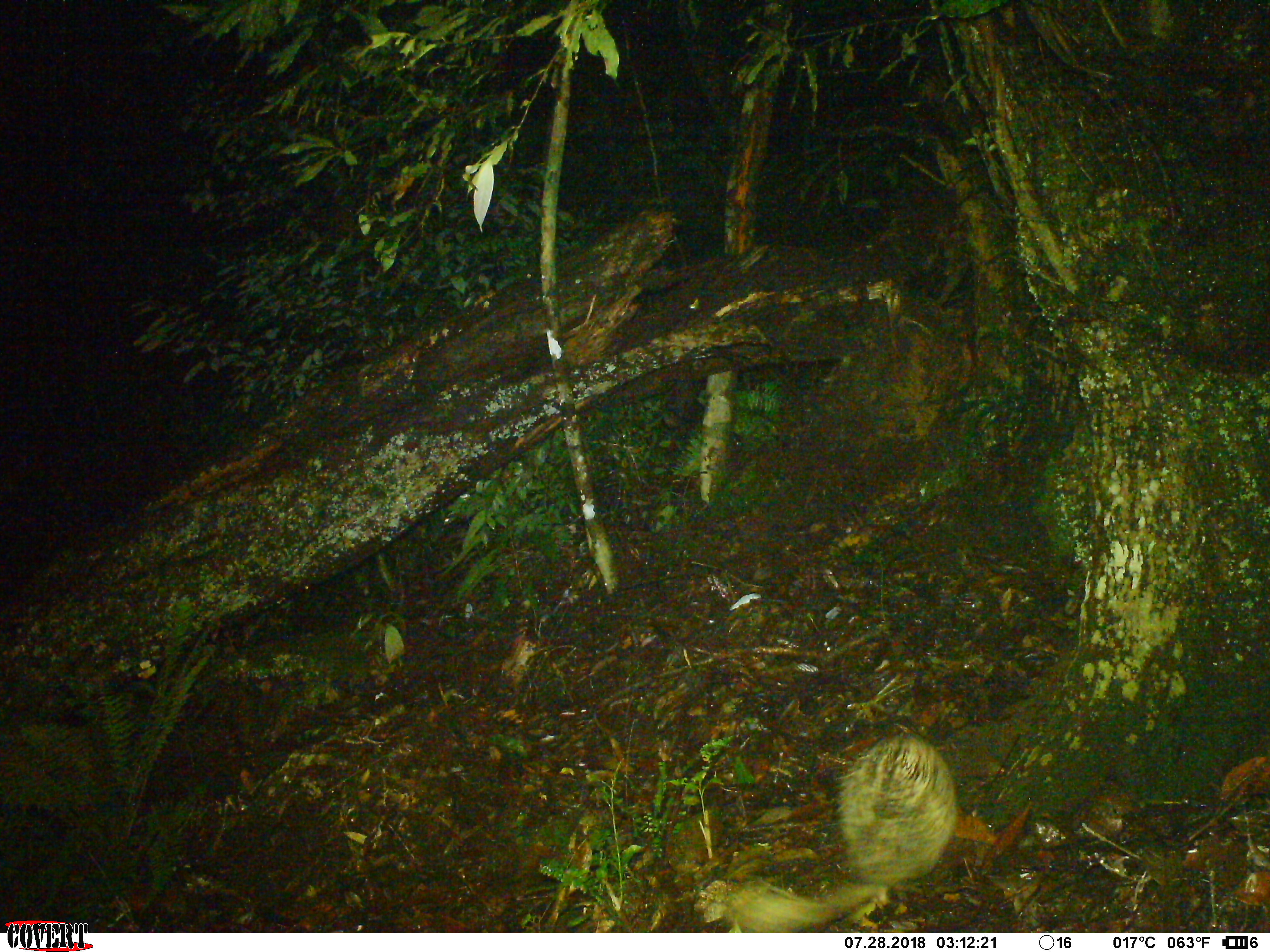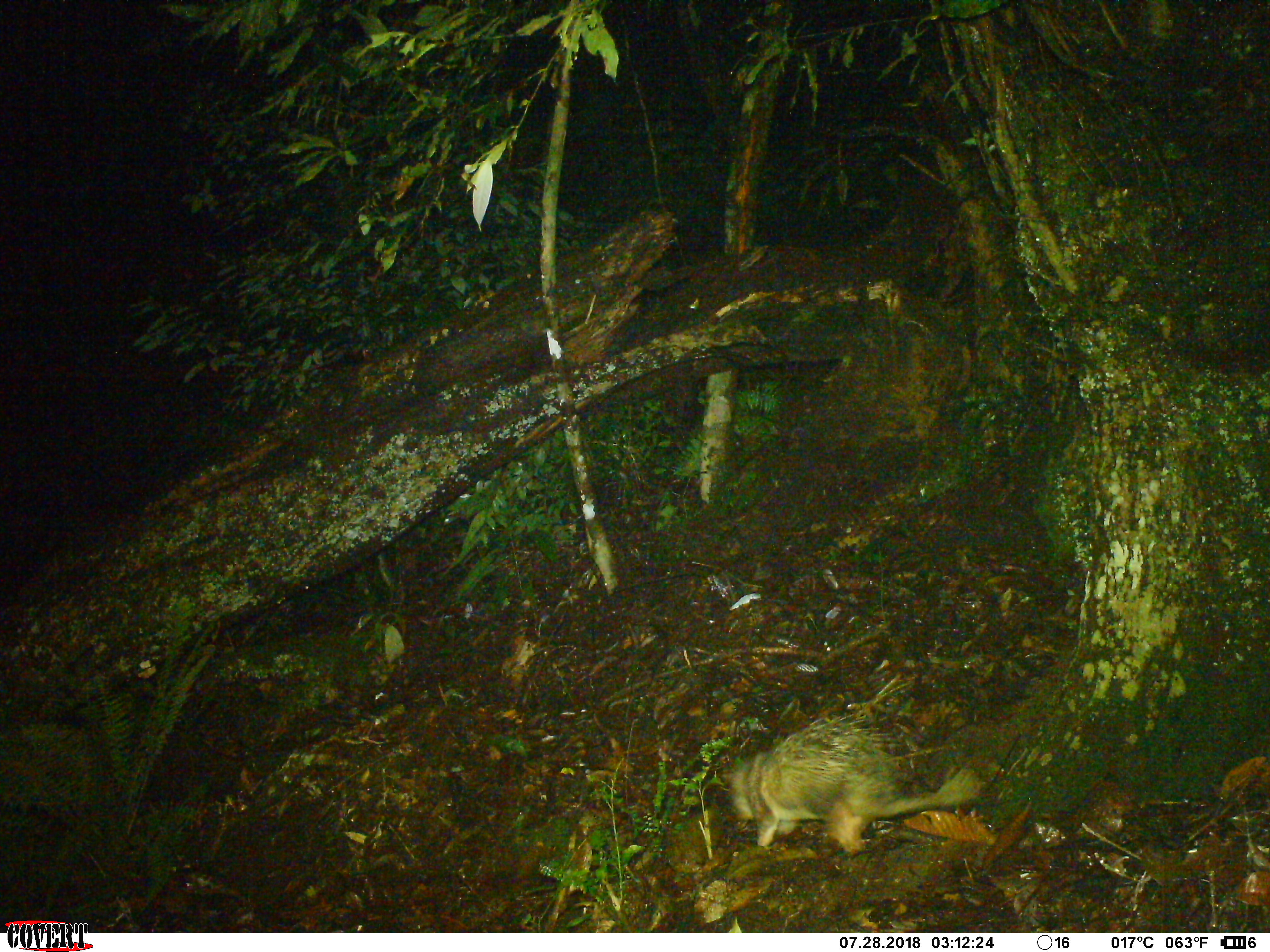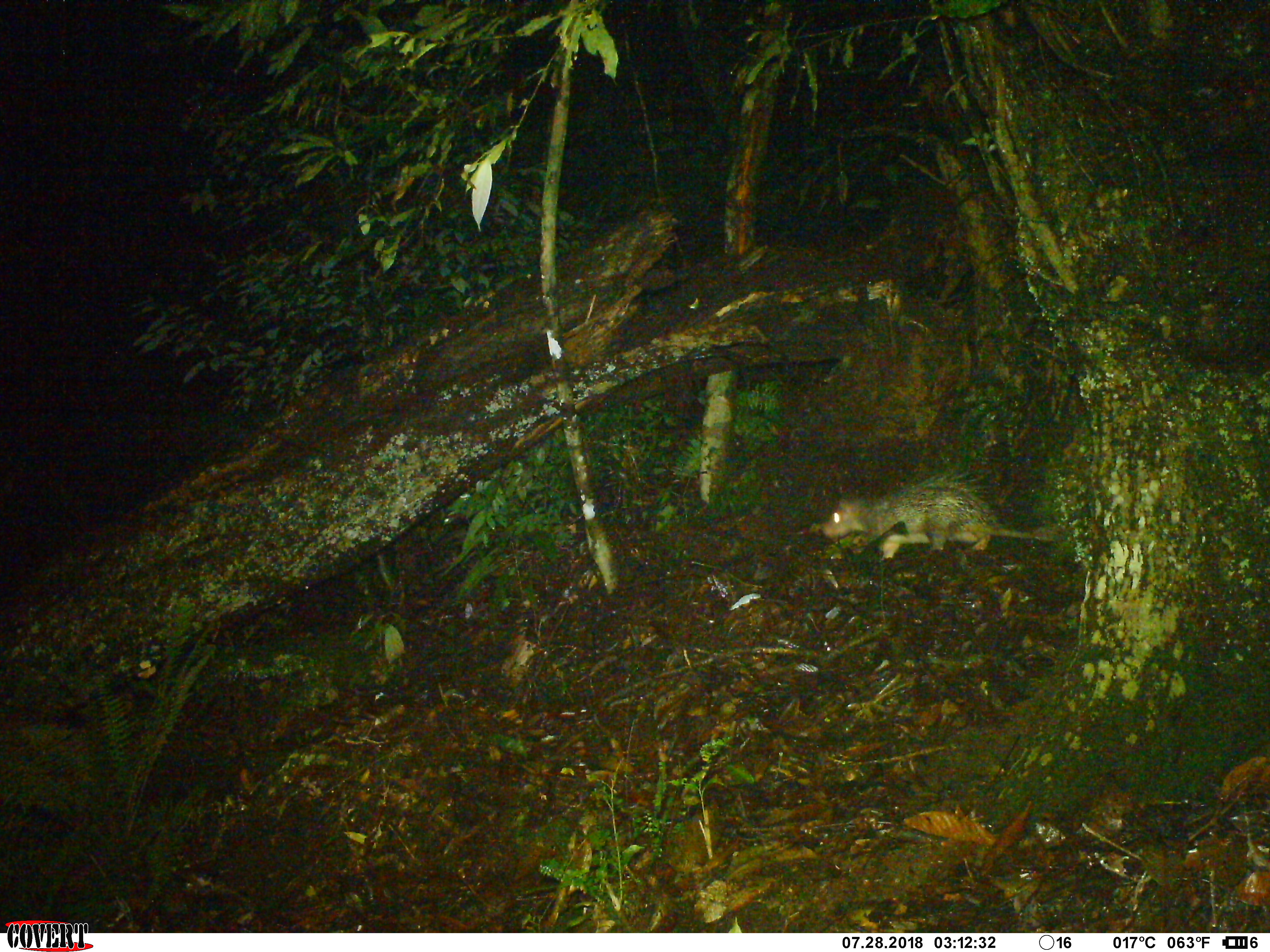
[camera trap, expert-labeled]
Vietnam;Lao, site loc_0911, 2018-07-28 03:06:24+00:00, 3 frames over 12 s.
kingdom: Animalia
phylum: Chordata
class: Mammalia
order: Rodentia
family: Hystricidae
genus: Atherurus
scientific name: Atherurus macrourus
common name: asiatic brush-tailed porcupine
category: asiatic brush tailed porcupine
Asiatic brush tailed porcupine (asiatic brush-tailed porcupine) (Atherurus macrourus). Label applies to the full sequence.